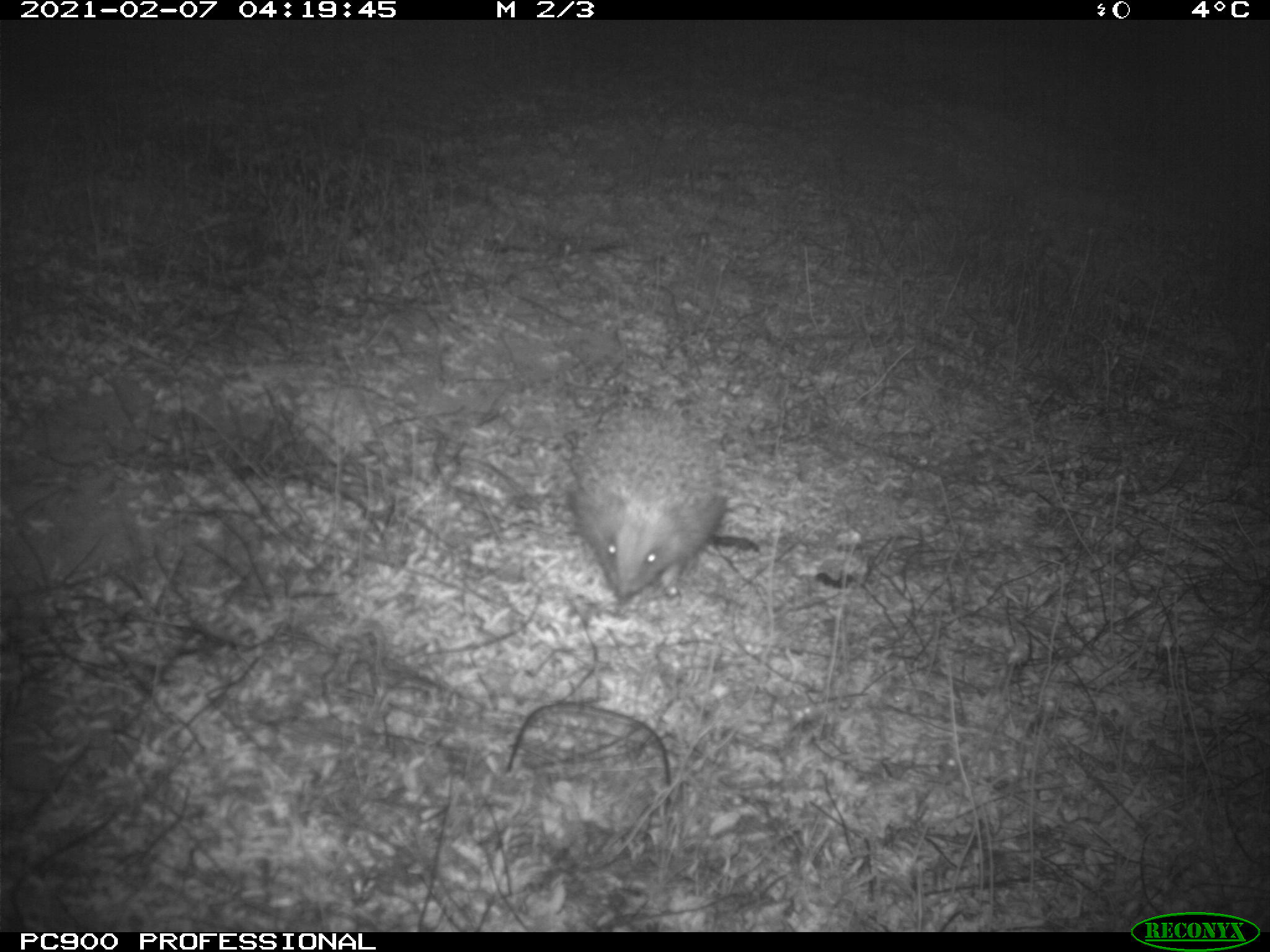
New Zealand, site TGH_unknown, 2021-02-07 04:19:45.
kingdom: Animalia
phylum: Chordata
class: Mammalia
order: Eulipotyphla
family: Erinaceidae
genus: Erinaceus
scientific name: Erinaceus europaeus europaeus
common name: european hedgehog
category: hedgehog